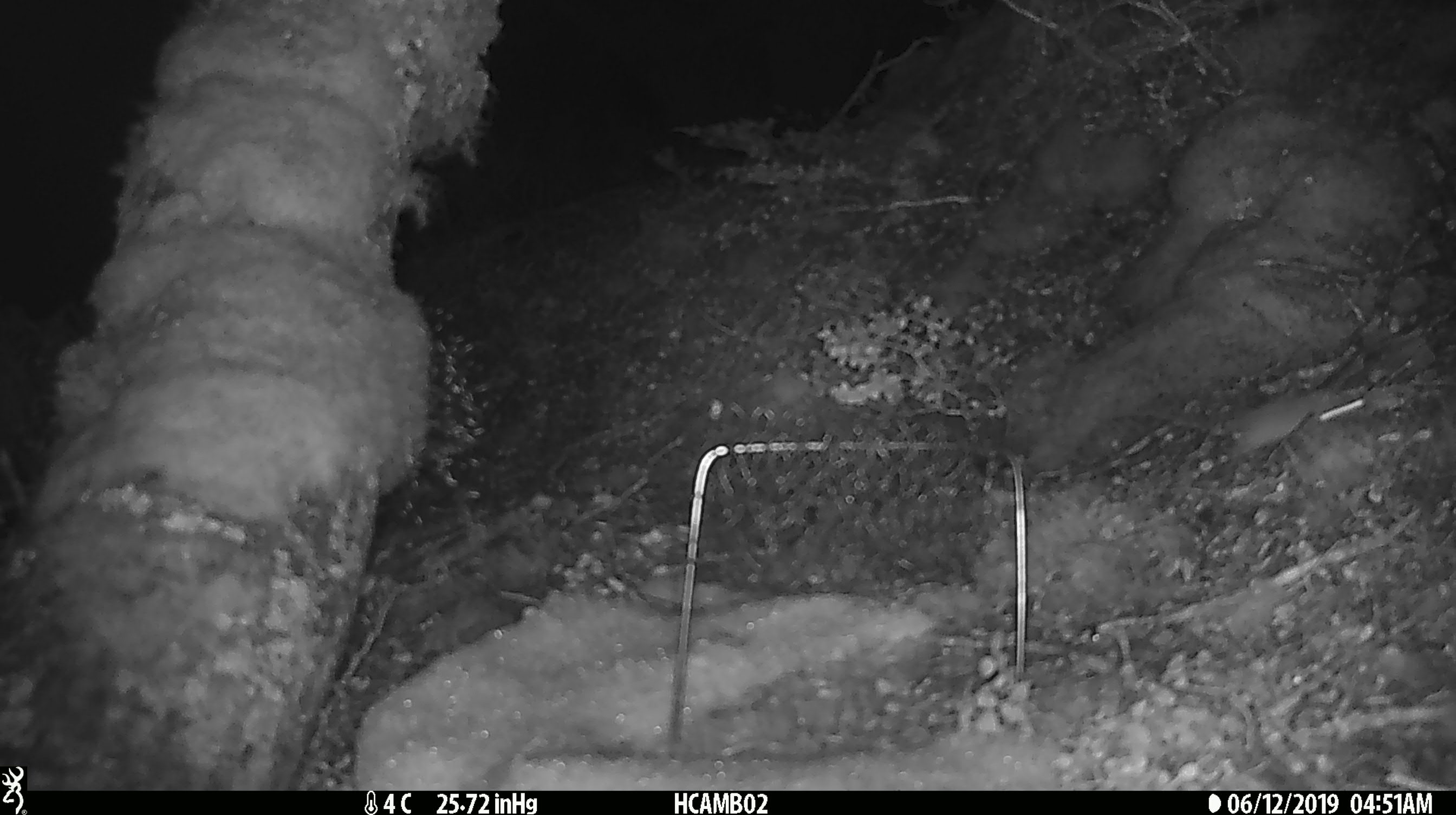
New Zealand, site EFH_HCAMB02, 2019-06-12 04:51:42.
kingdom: Animalia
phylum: Chordata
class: Mammalia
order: Rodentia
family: Muridae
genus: Mus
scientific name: Mus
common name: mouse